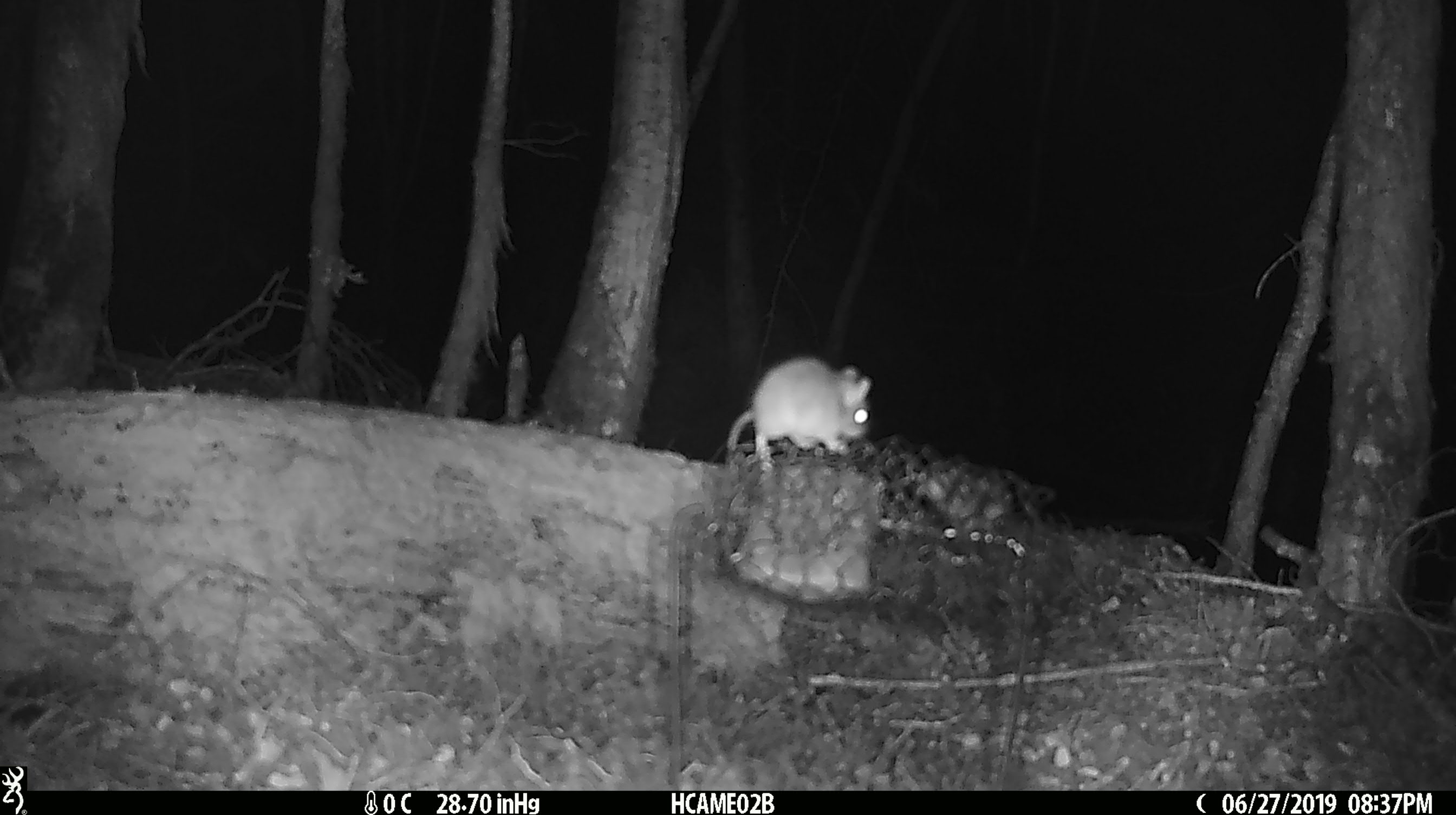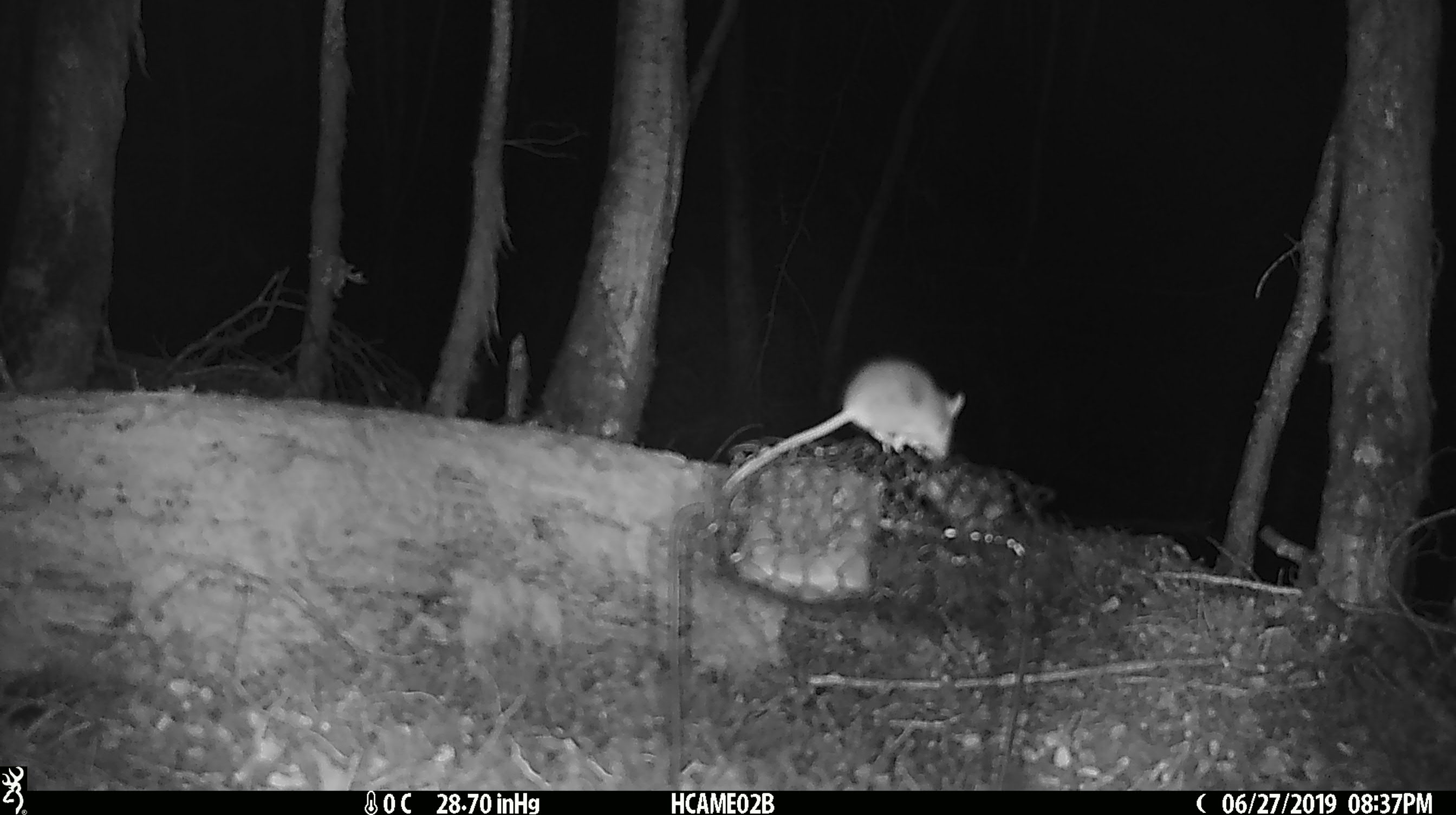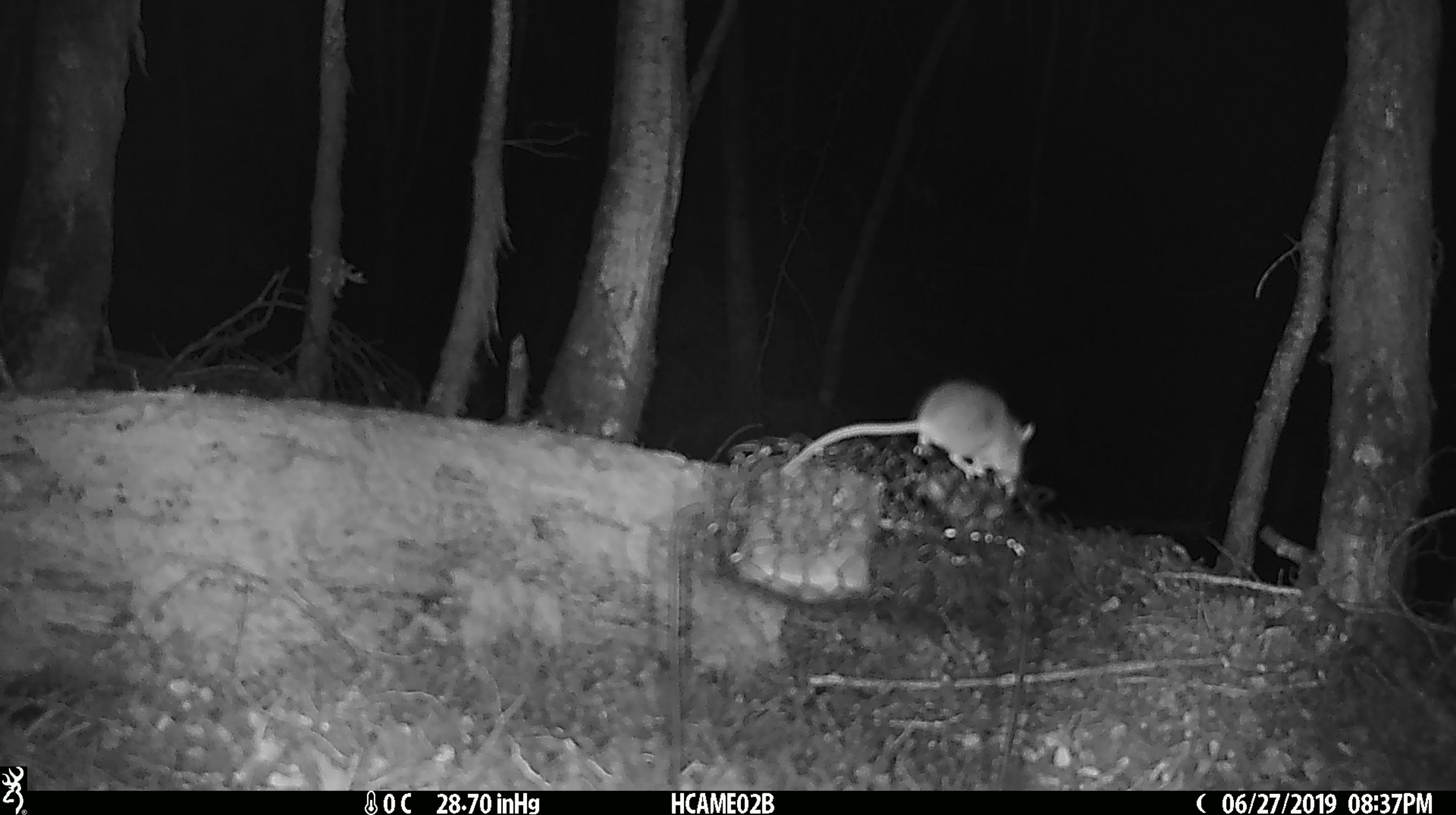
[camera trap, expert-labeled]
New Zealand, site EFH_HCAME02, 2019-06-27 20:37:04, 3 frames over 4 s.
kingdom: Animalia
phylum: Chordata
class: Mammalia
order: Rodentia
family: Muridae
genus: Mus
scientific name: Mus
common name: mouse